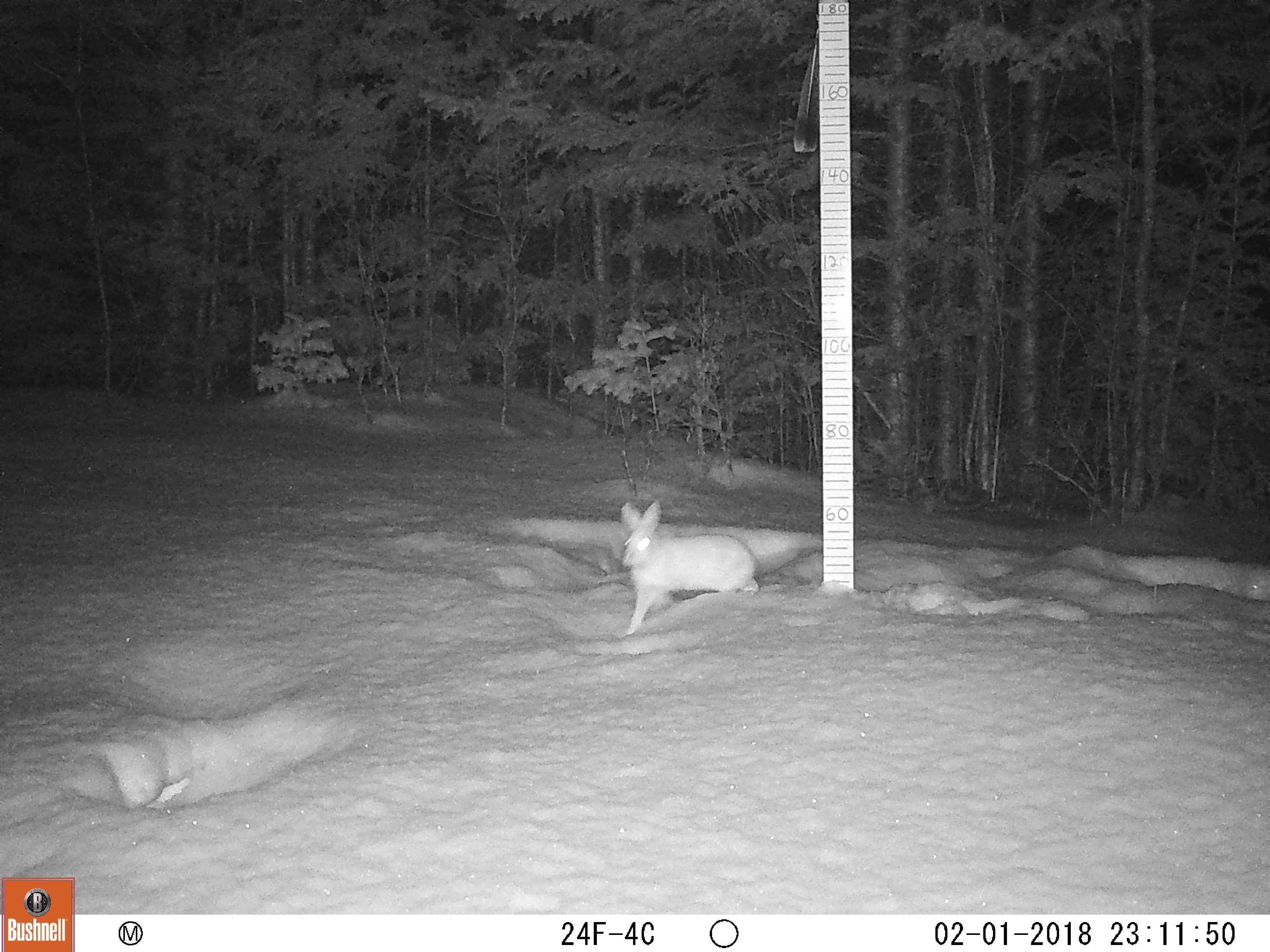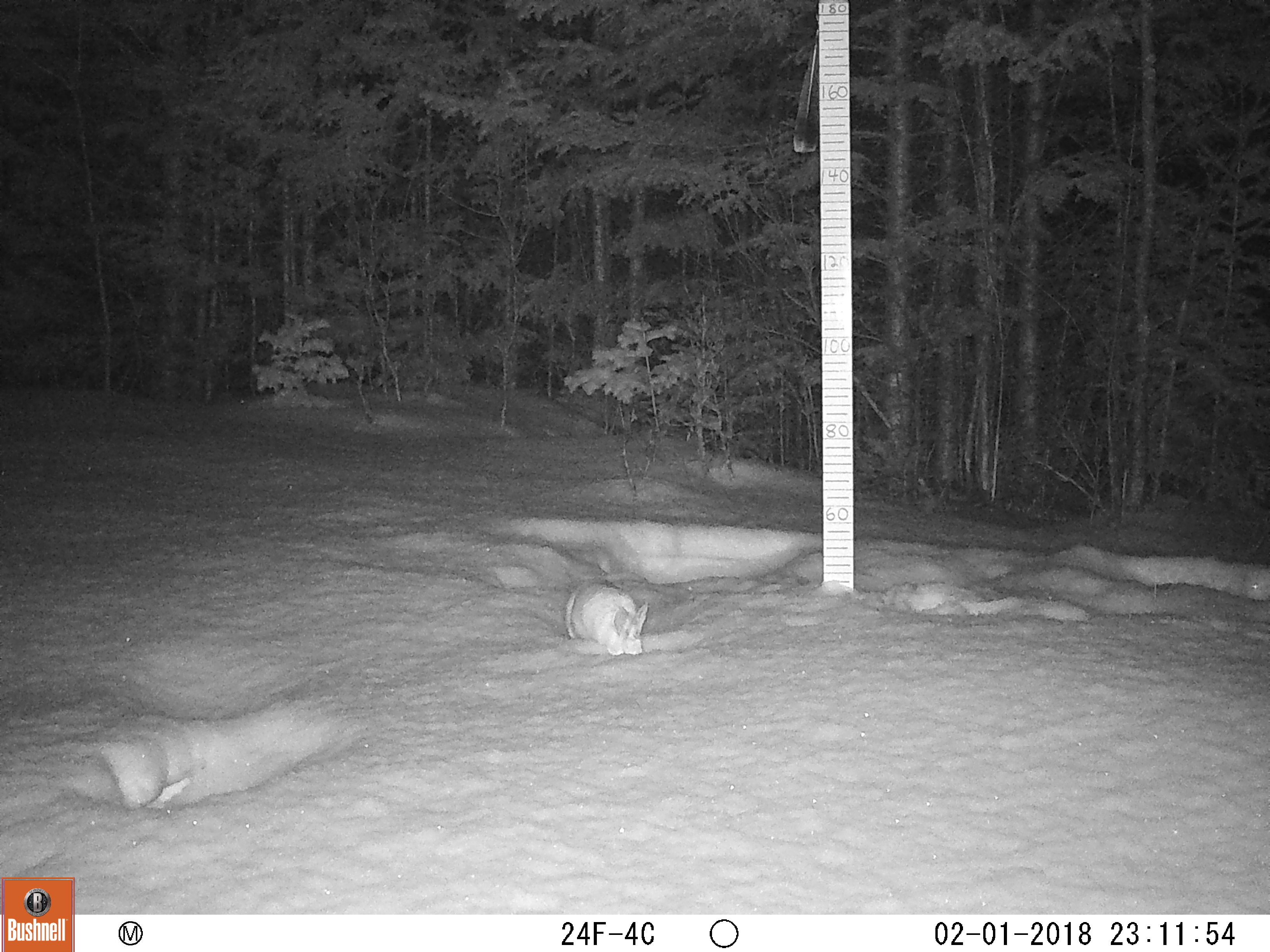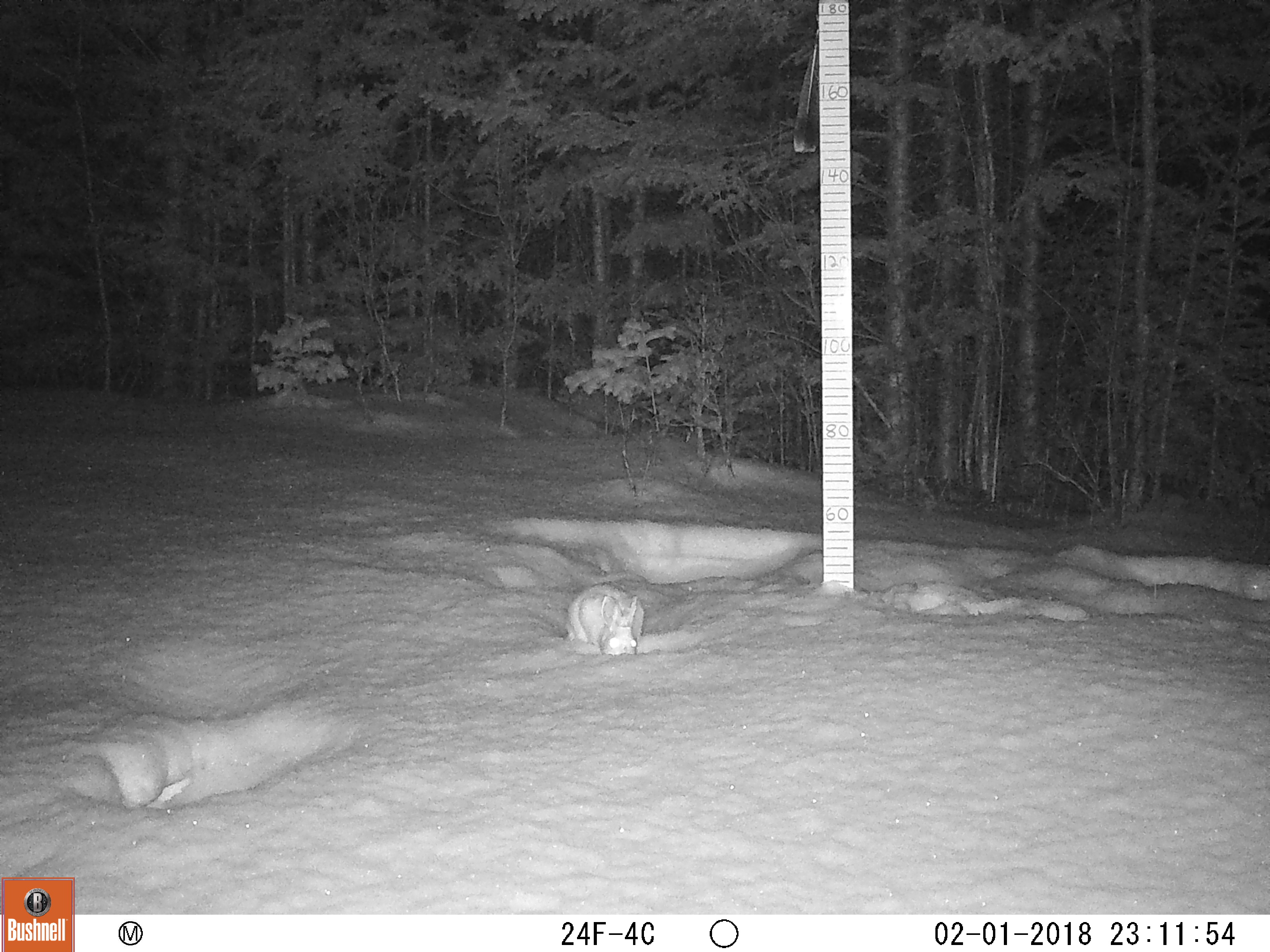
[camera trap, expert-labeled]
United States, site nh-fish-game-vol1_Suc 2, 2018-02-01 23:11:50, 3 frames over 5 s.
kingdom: Animalia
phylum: Chordata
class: Mammalia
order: Lagomorpha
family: Leporidae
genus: Lepus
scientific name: Lepus americanus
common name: snowshoe hare